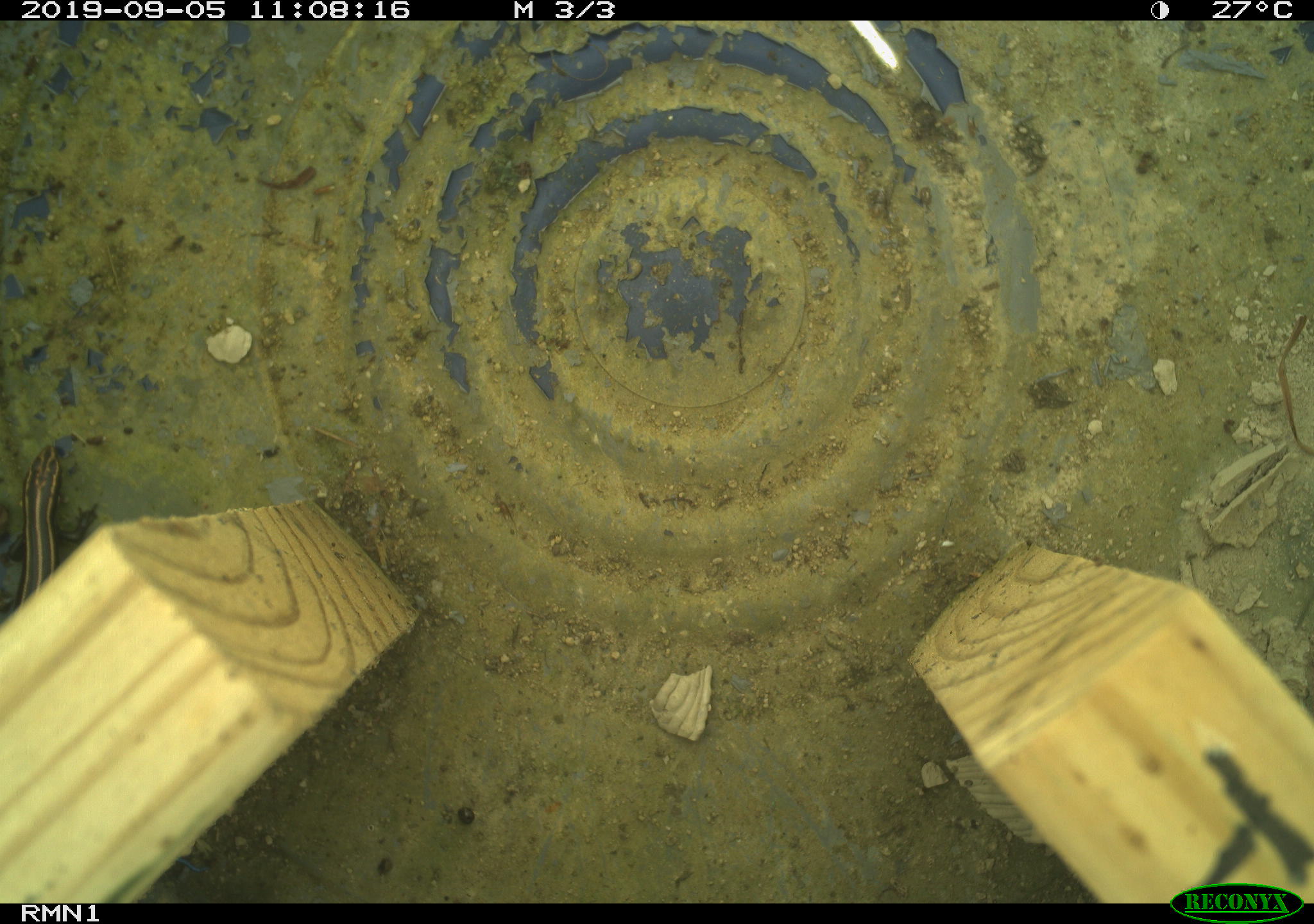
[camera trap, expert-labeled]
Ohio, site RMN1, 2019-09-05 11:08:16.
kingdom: Animalia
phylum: Chordata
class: Reptilia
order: Squamata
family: Scincidae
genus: Plestiodon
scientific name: Plestiodon fasciatus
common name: common five-lined skink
Common five-lined skink (Plestiodon fasciatus).